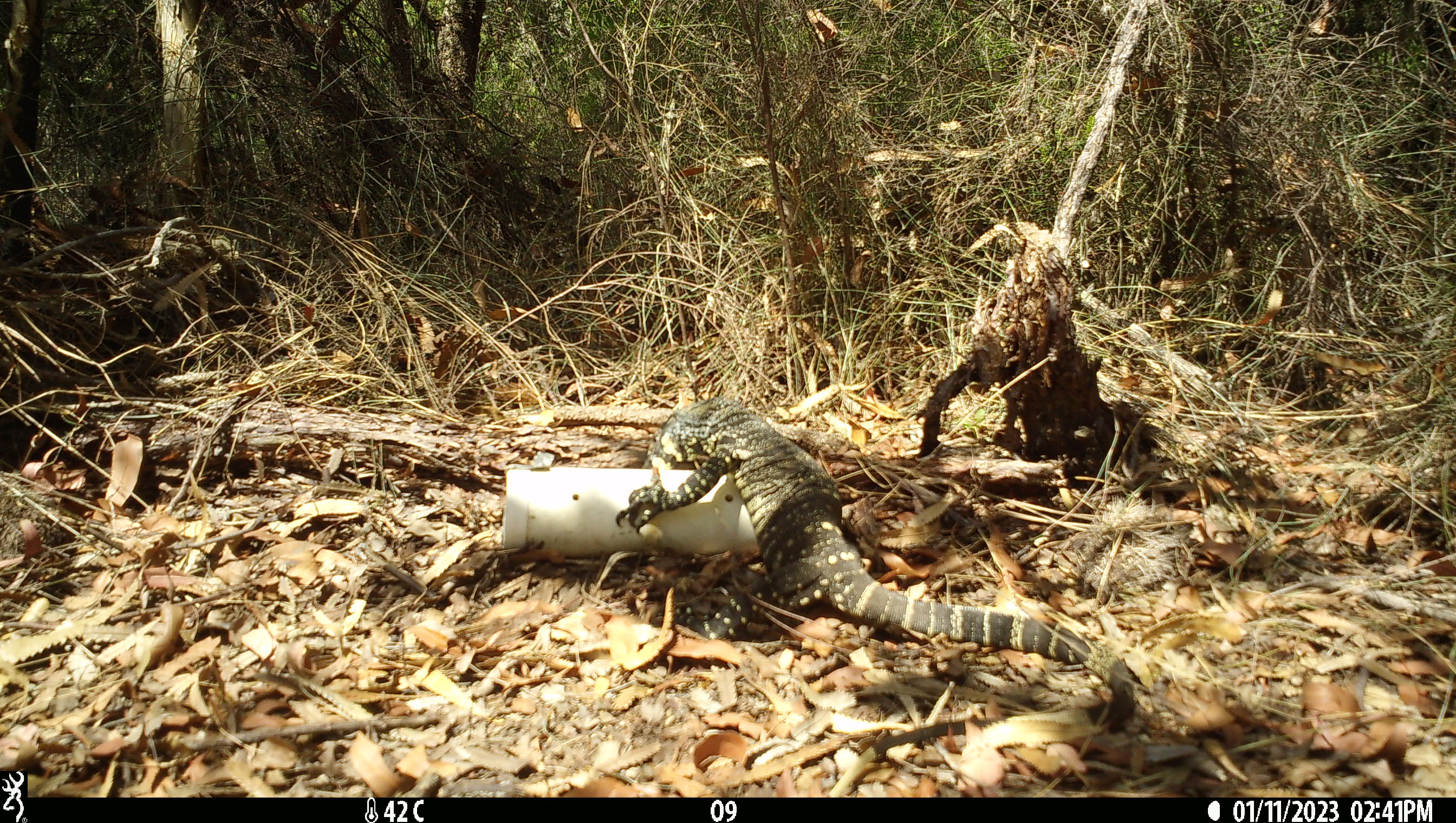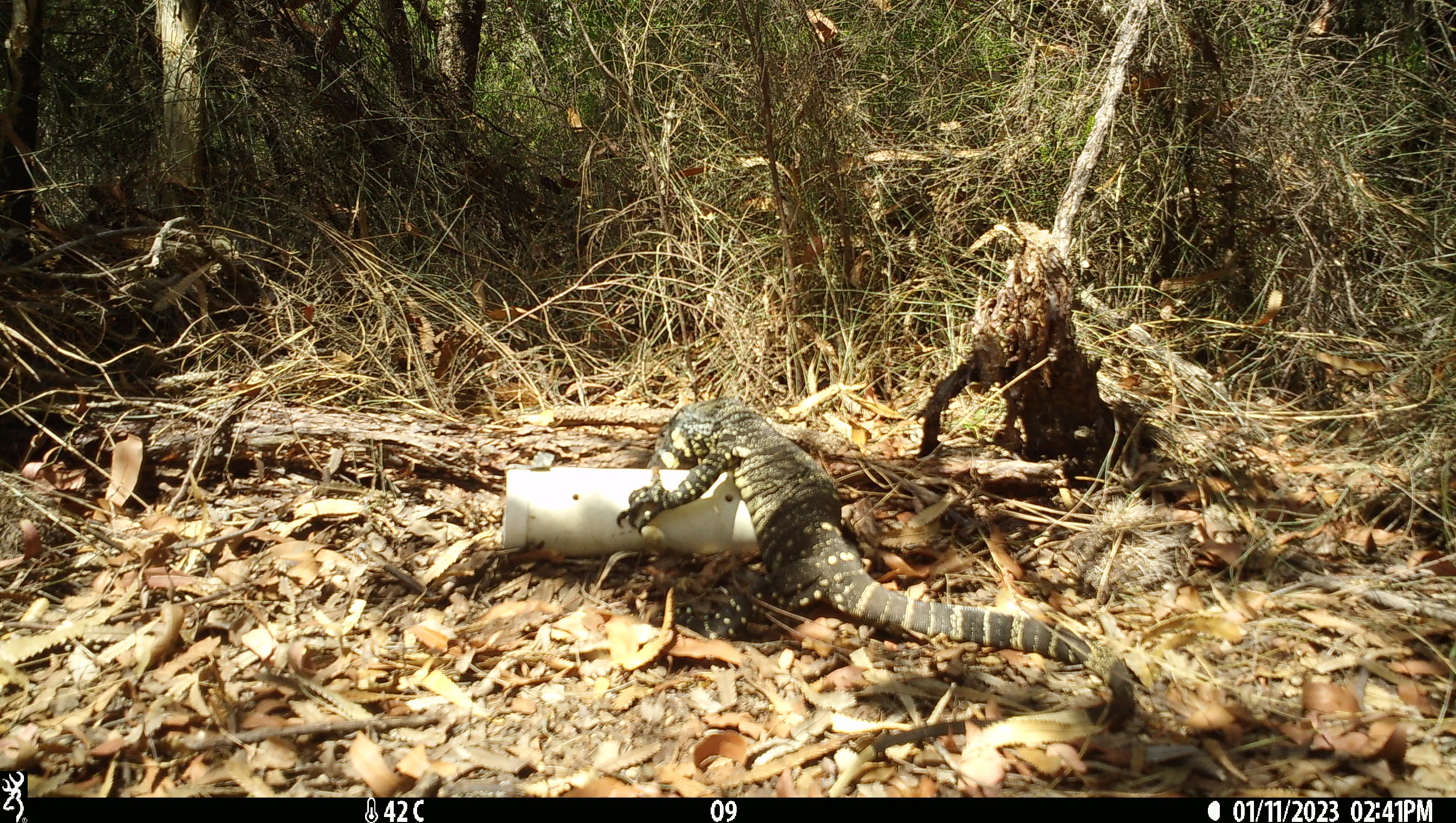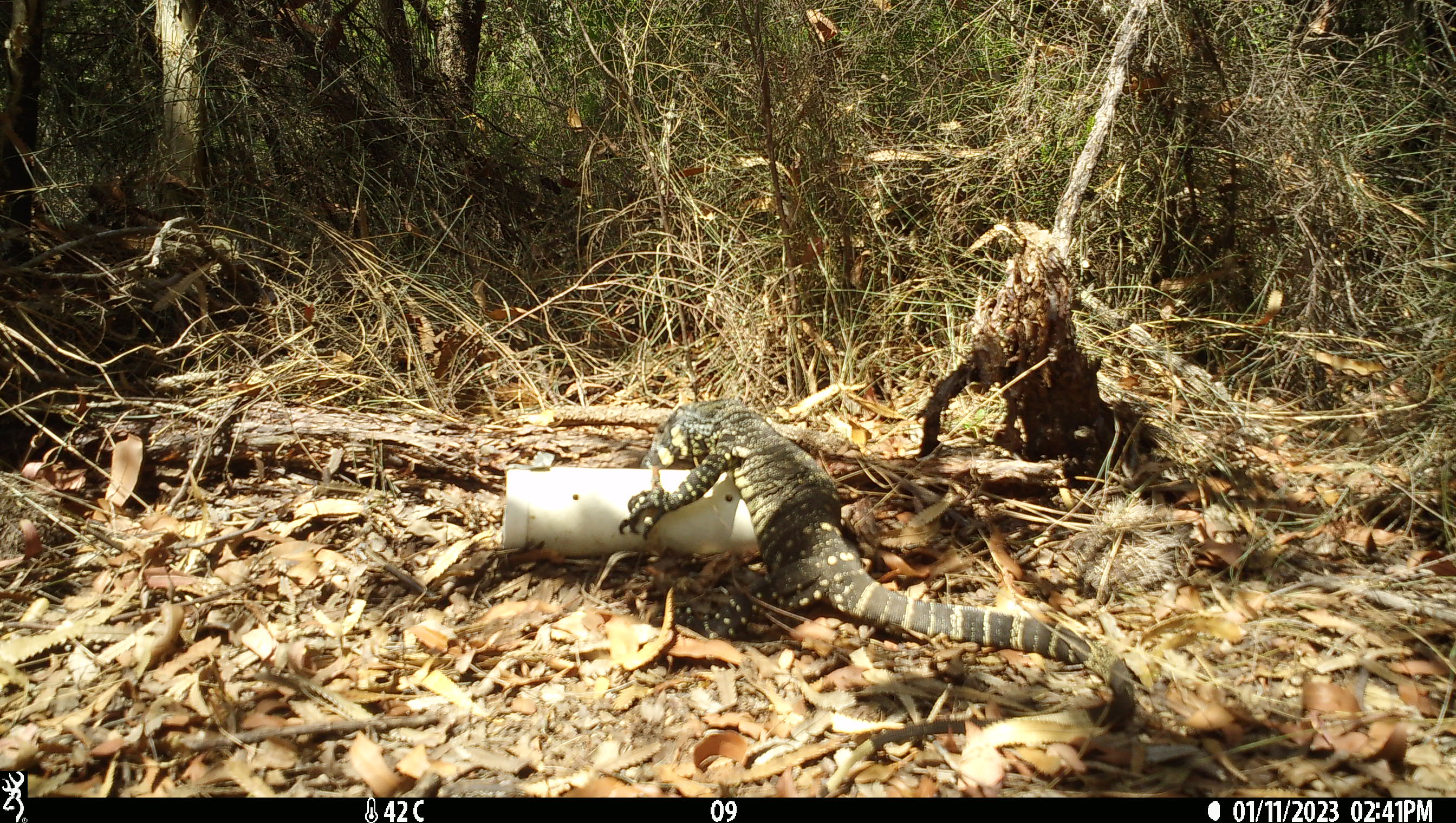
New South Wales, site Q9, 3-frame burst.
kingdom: Animalia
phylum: Chordata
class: Reptilia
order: Squamata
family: Varanidae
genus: Varanus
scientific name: Varanus varius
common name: lace monitor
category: goanna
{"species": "goanna (lace monitor) (Varanus varius)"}